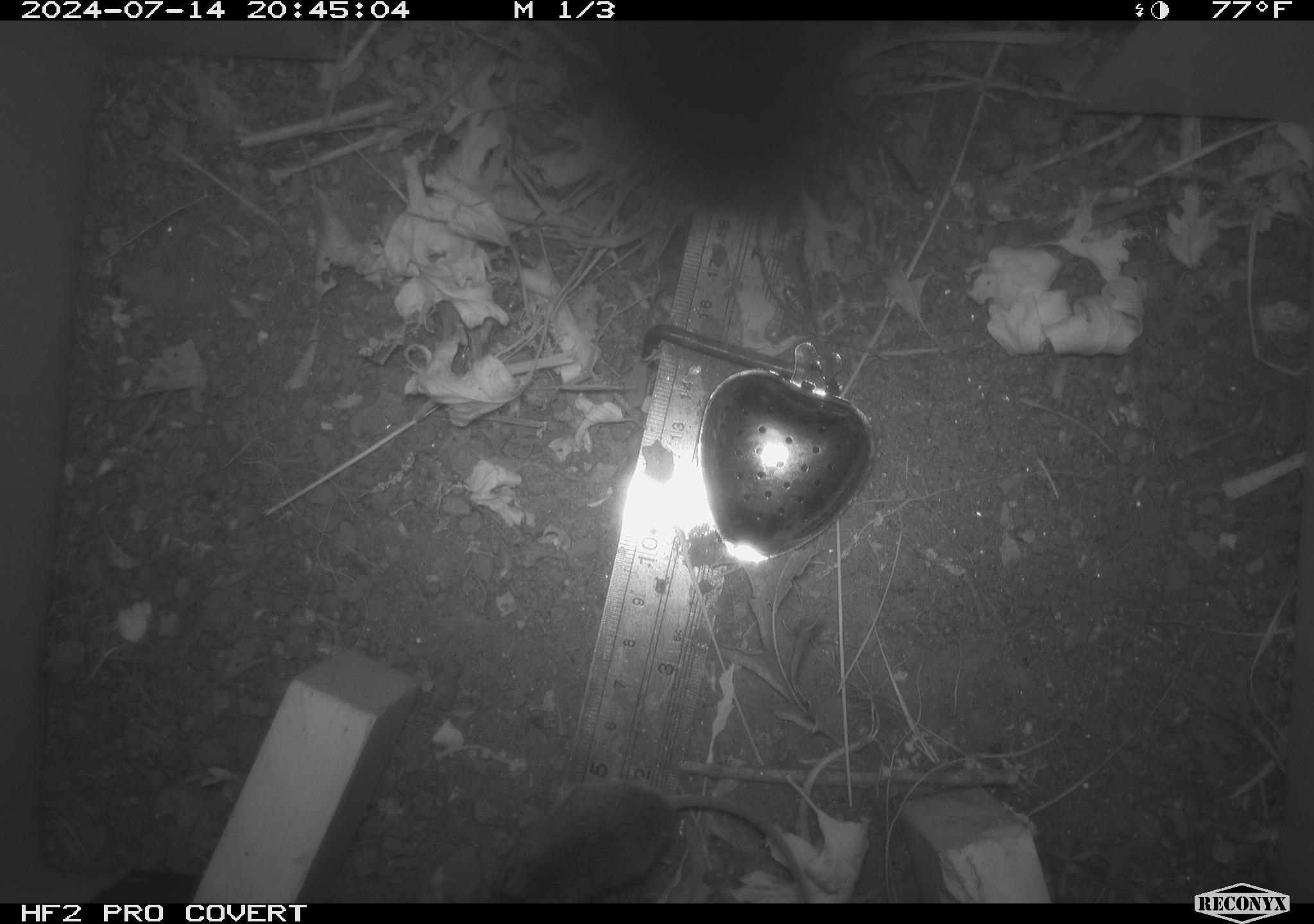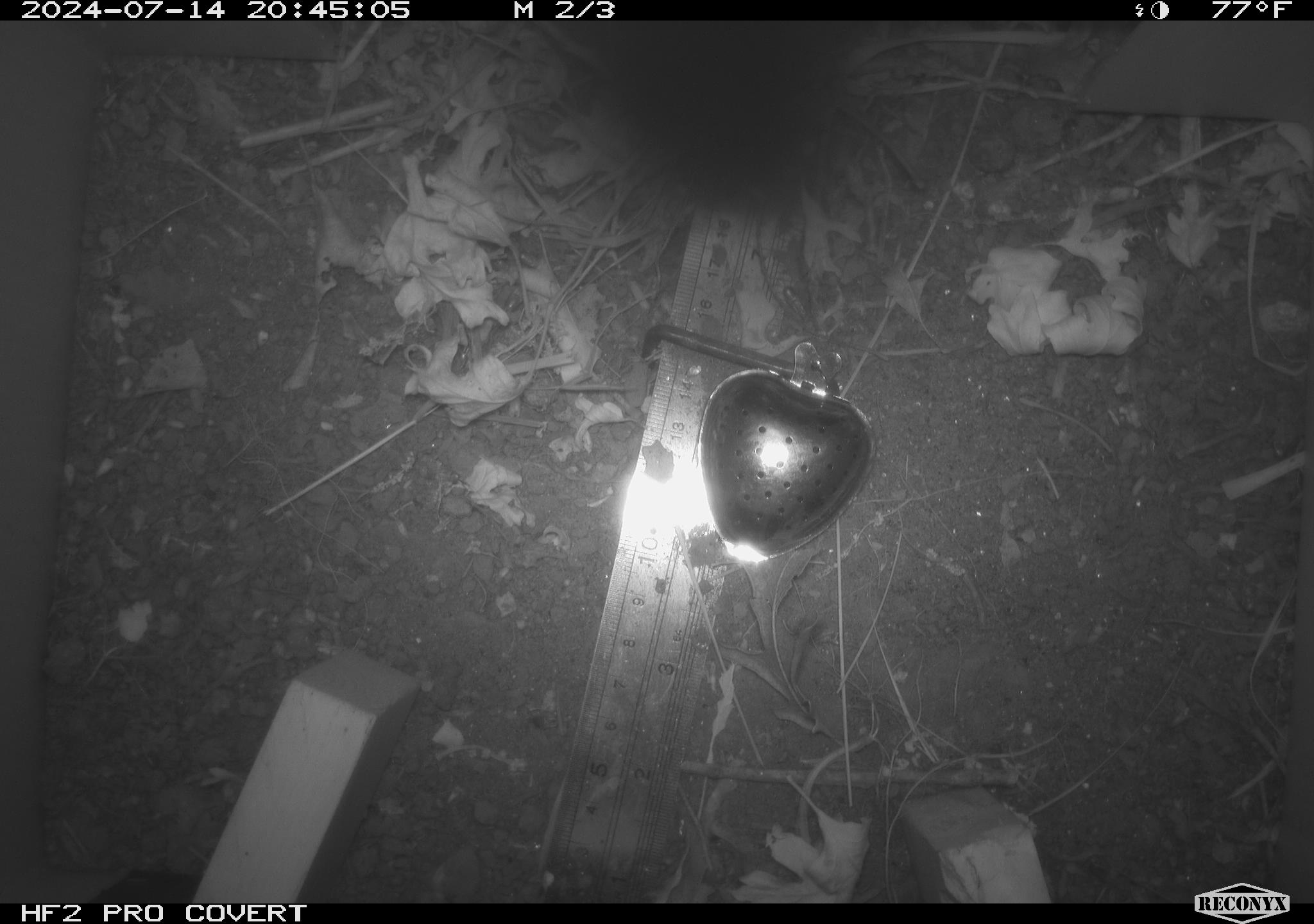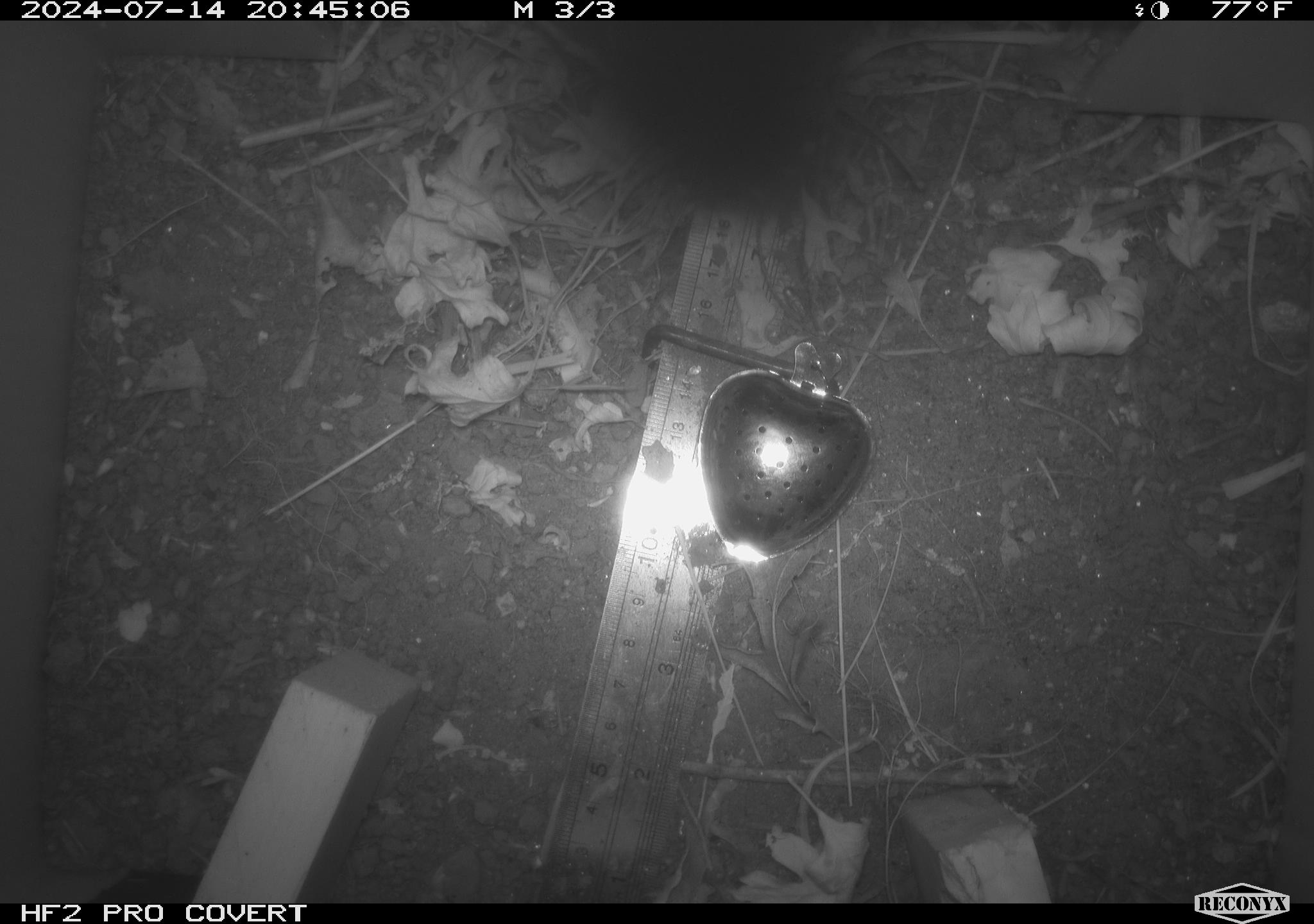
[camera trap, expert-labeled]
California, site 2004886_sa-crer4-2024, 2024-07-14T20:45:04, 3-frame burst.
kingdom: Animalia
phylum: Chordata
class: Mammalia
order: Rodentia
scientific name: Rodentia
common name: mouse species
Mouse species (Rodentia).